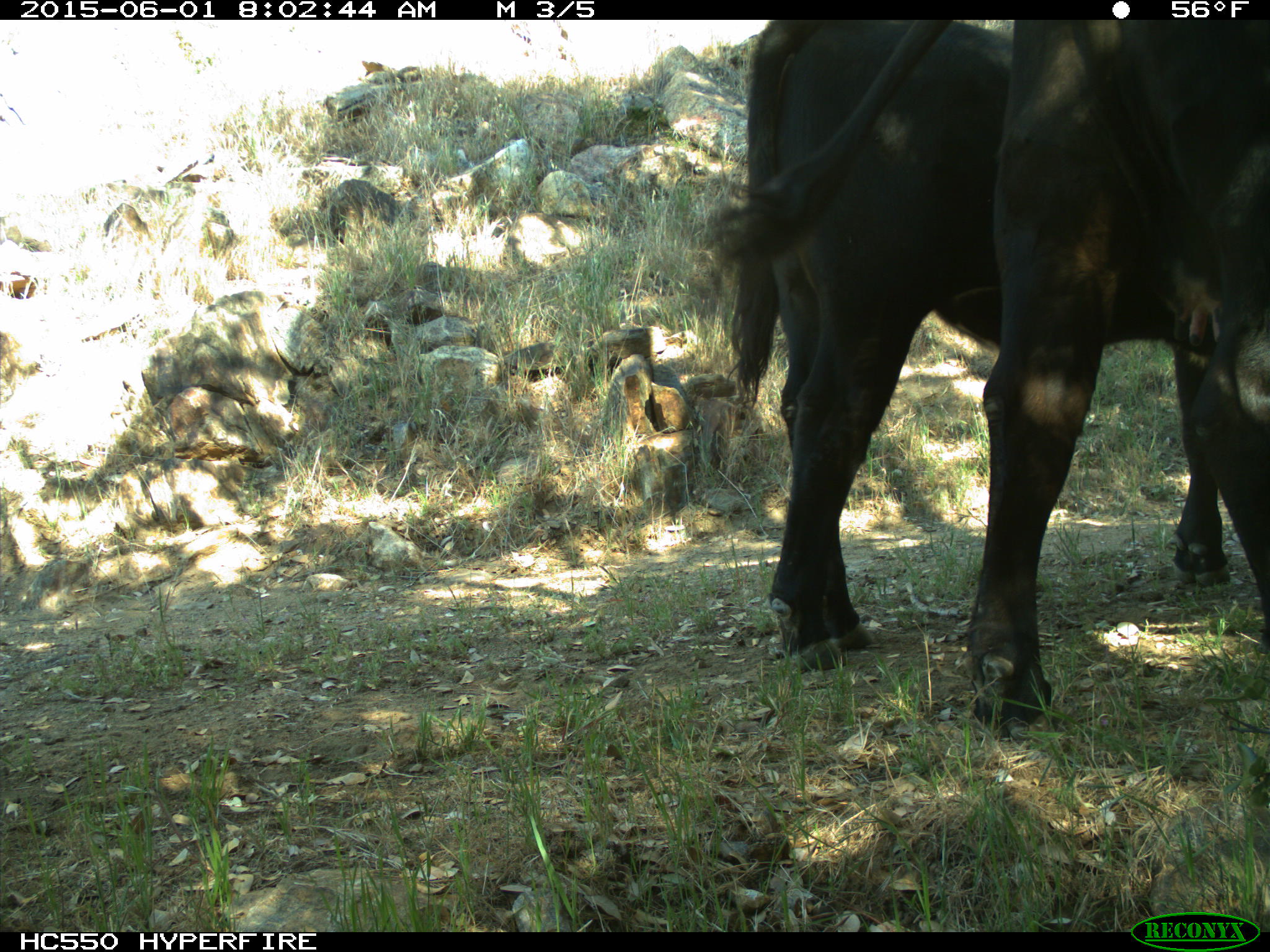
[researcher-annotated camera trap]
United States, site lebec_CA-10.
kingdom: Animalia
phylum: Chordata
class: Mammalia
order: Artiodactyla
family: Bovidae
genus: Bos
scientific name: Bos taurus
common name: domestic cow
Bos taurus (domestic cow).